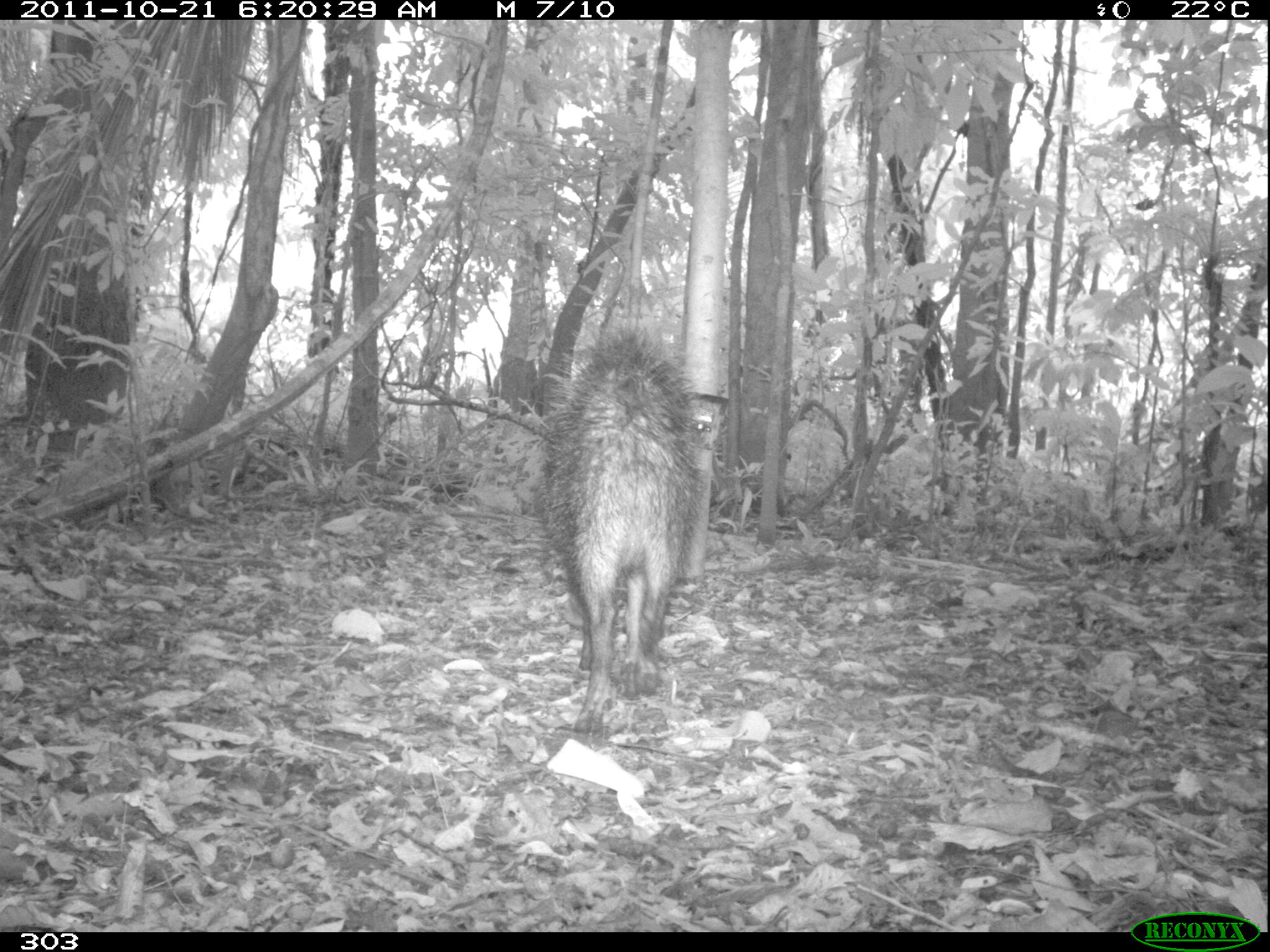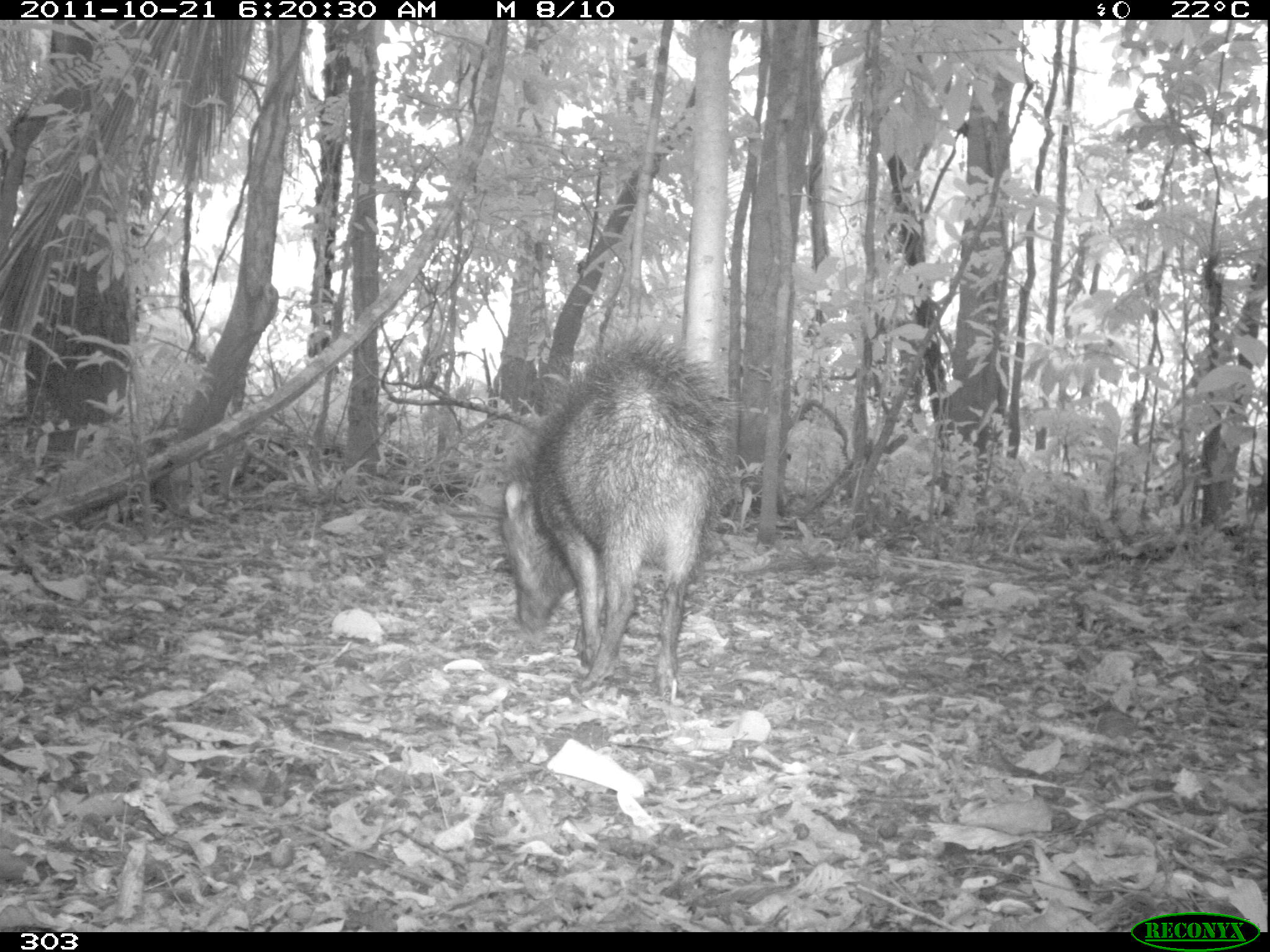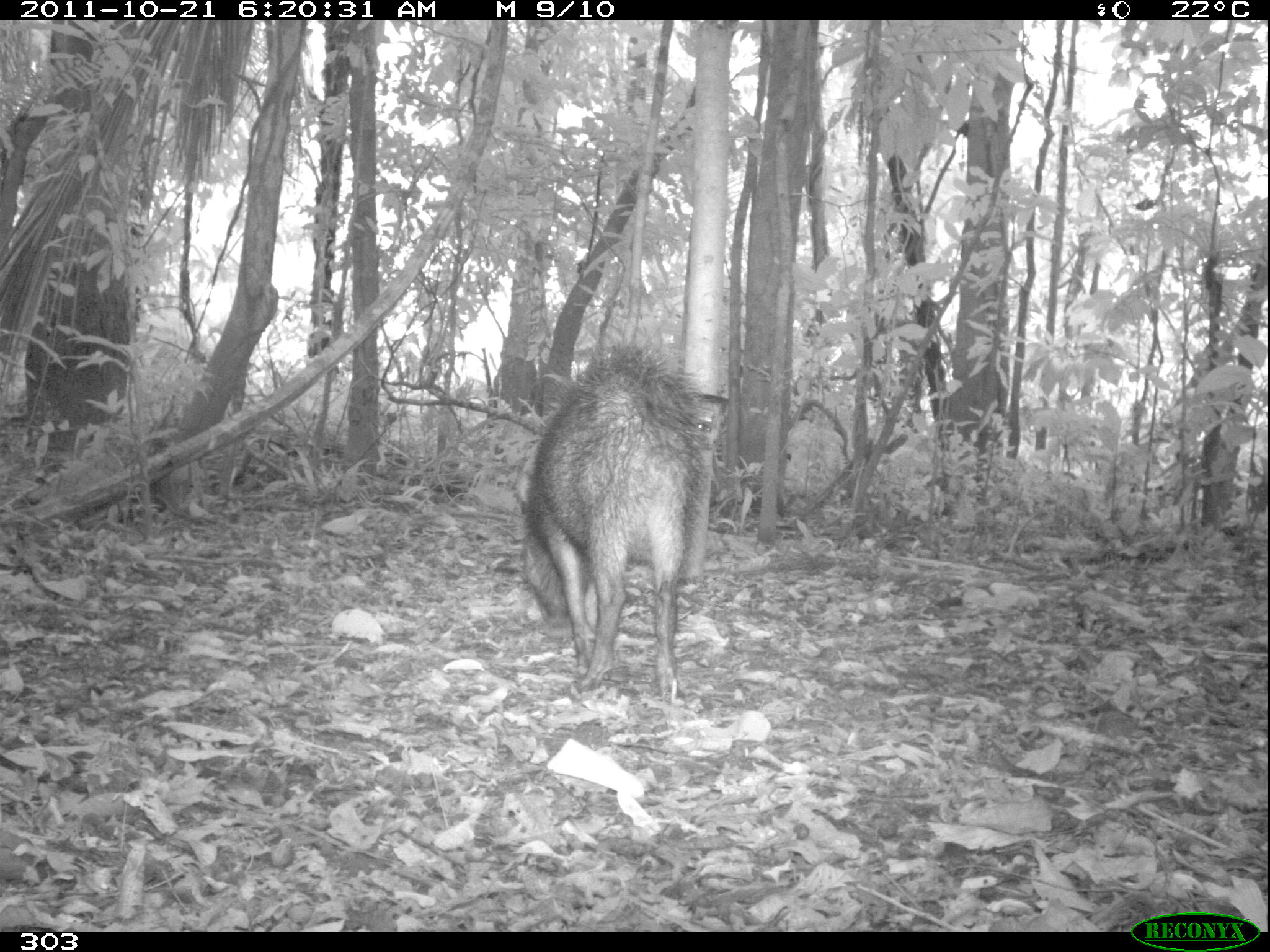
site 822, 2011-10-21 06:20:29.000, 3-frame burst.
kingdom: Animalia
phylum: Chordata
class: Mammalia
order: Artiodactyla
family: Tayassuidae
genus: Tayassu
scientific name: Tayassu pecari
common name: white-lipped peccary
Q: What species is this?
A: Tayassu pecari (white-lipped peccary).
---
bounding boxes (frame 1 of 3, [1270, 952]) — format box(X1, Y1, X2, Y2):
tayassu pecari: box(534, 327, 708, 743)